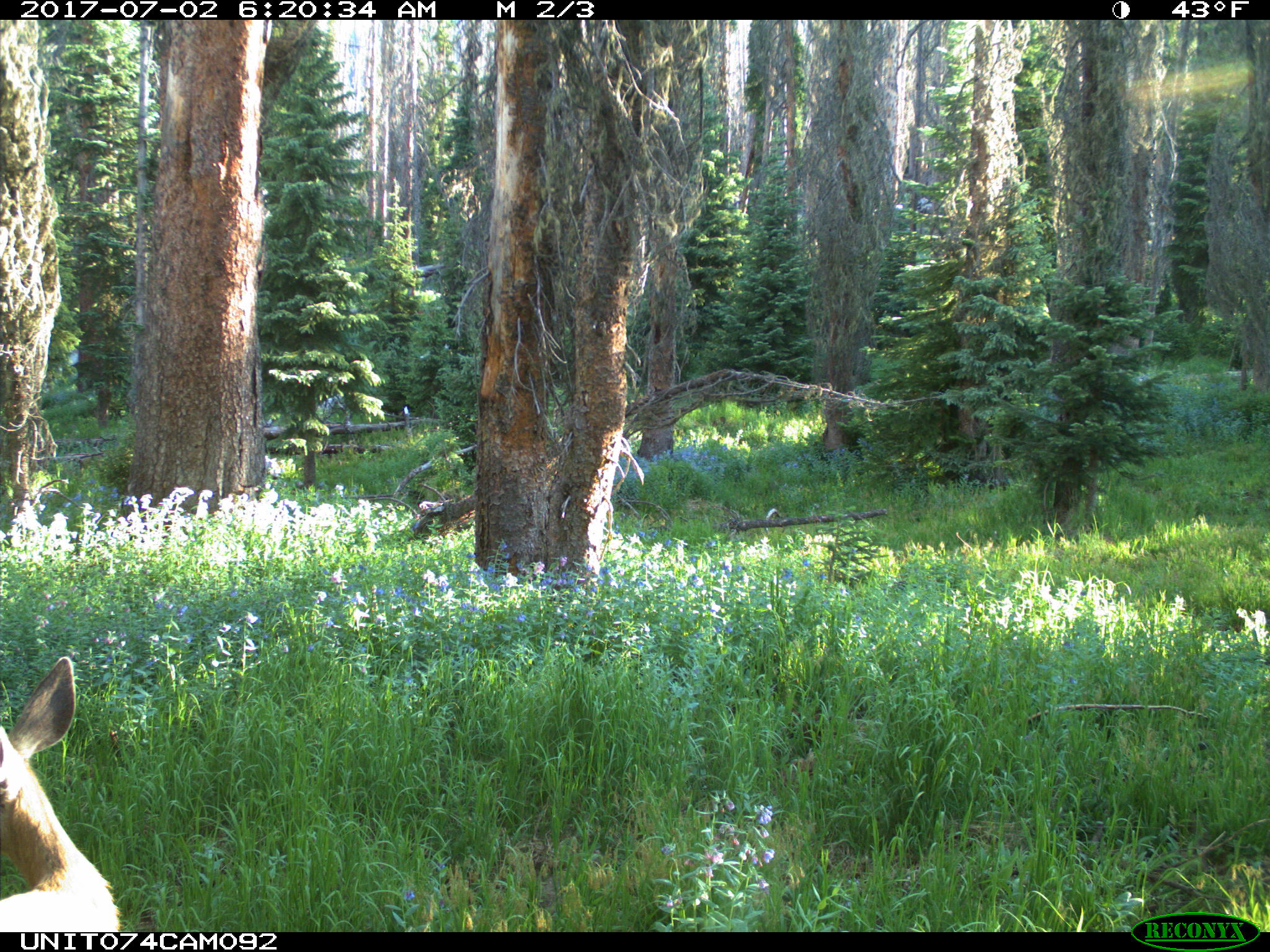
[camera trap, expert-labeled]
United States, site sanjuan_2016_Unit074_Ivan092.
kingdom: Animalia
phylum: Chordata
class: Mammalia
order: Artiodactyla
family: Cervidae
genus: Odocoileus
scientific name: Odocoileus hemionus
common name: mule deer